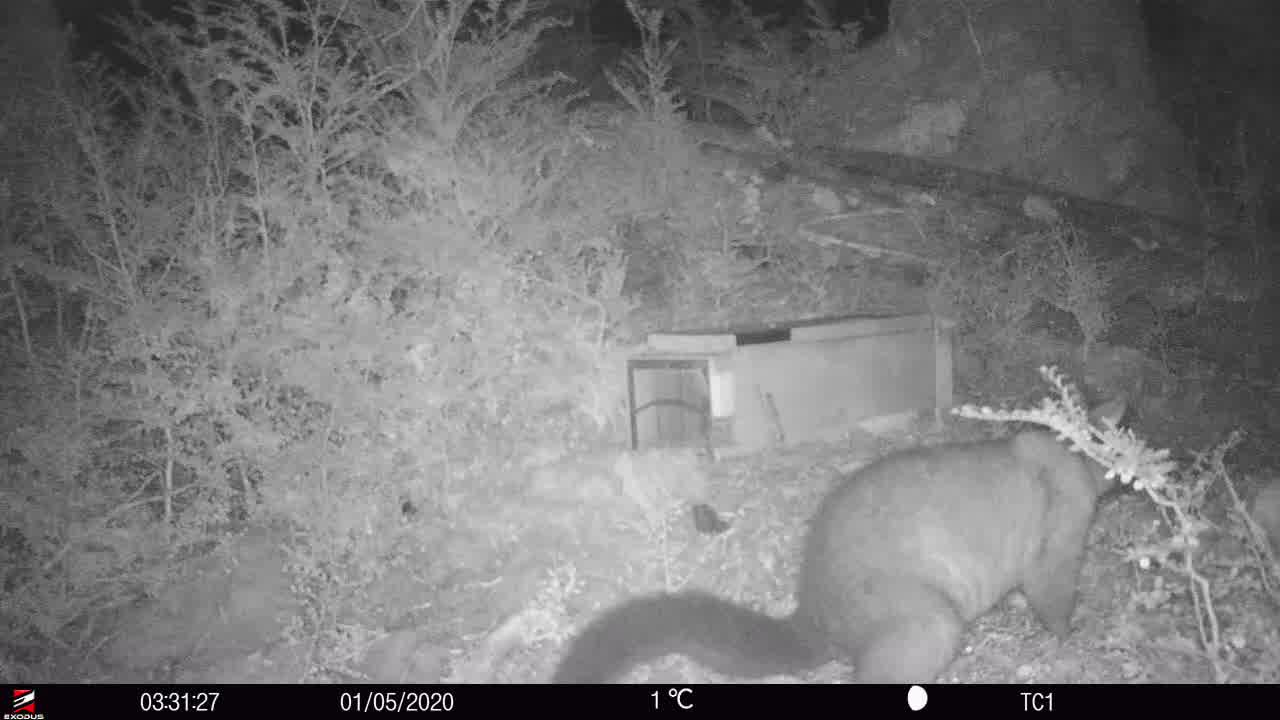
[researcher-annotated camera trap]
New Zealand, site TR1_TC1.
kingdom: Animalia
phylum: Chordata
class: Mammalia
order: Diprotodontia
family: Phalangeridae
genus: Trichosurus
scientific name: Trichosurus vulpecula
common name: common brushtail possum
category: possum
Possum (common brushtail possum) (Trichosurus vulpecula).